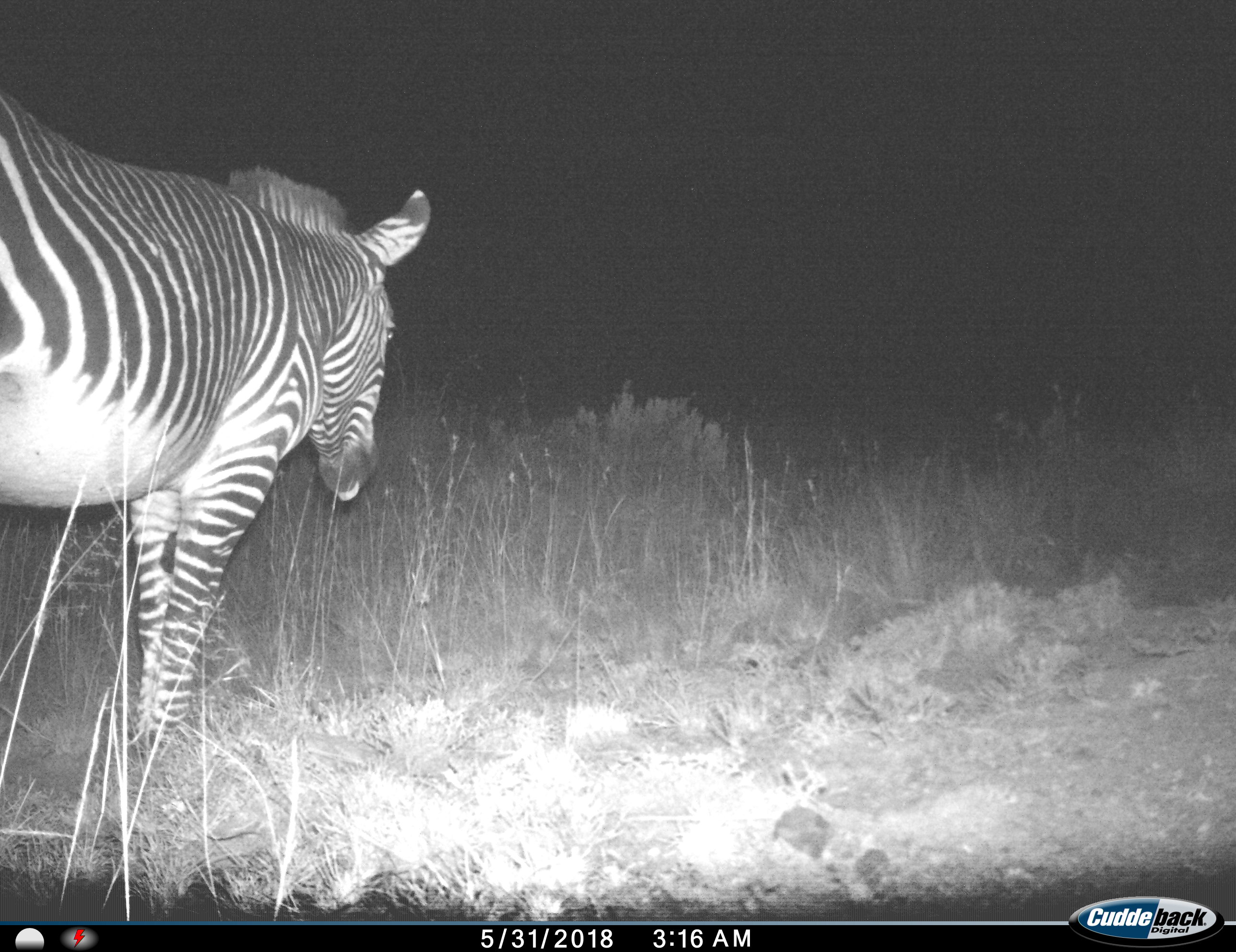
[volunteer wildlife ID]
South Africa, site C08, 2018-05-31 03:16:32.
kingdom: Animalia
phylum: Chordata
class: Mammalia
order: Perissodactyla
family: Equidae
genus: Equus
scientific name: Equus zebra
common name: mountain zebra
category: zebramountain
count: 1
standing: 40%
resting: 0%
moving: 60%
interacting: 0%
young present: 0%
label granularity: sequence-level